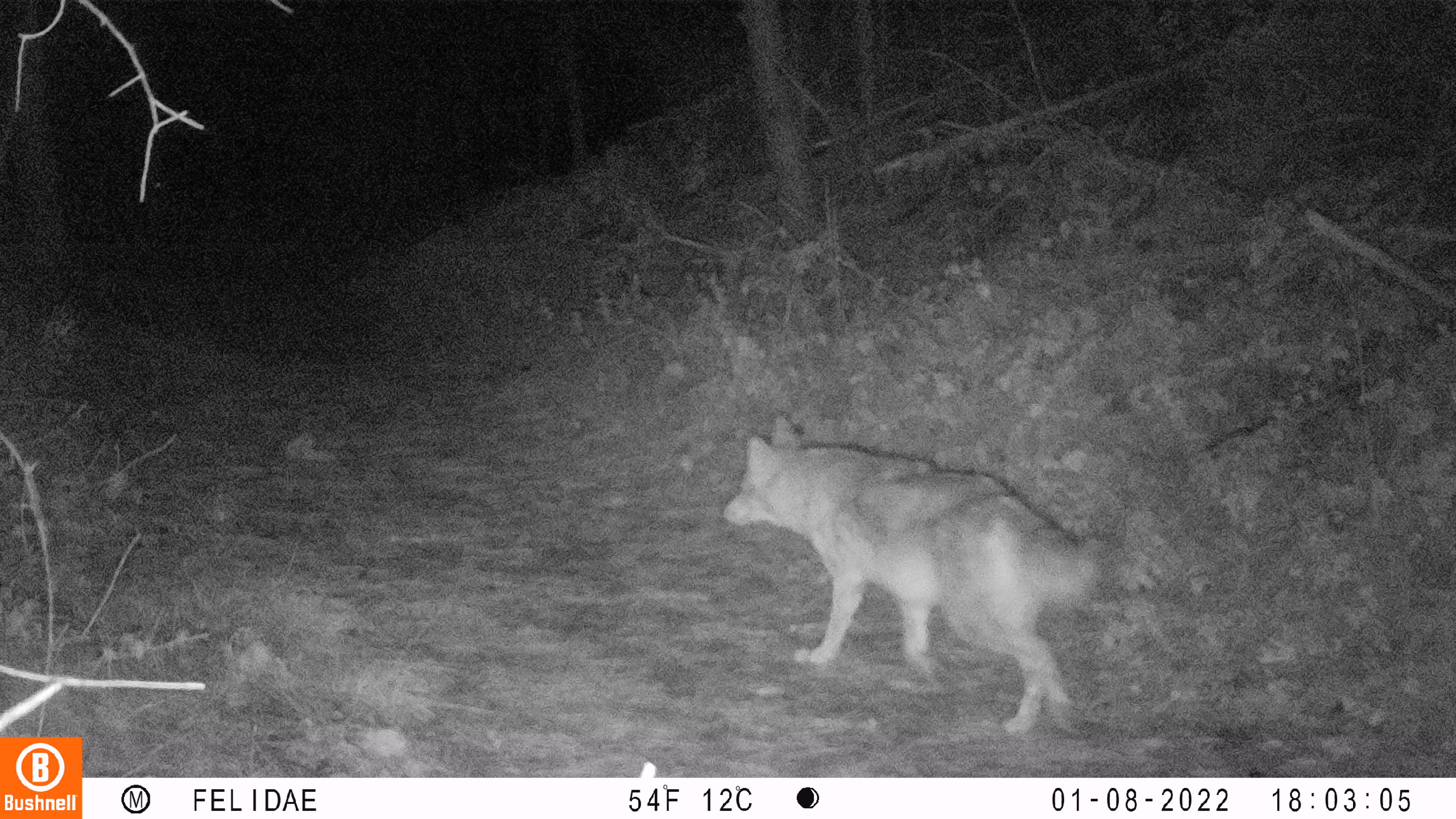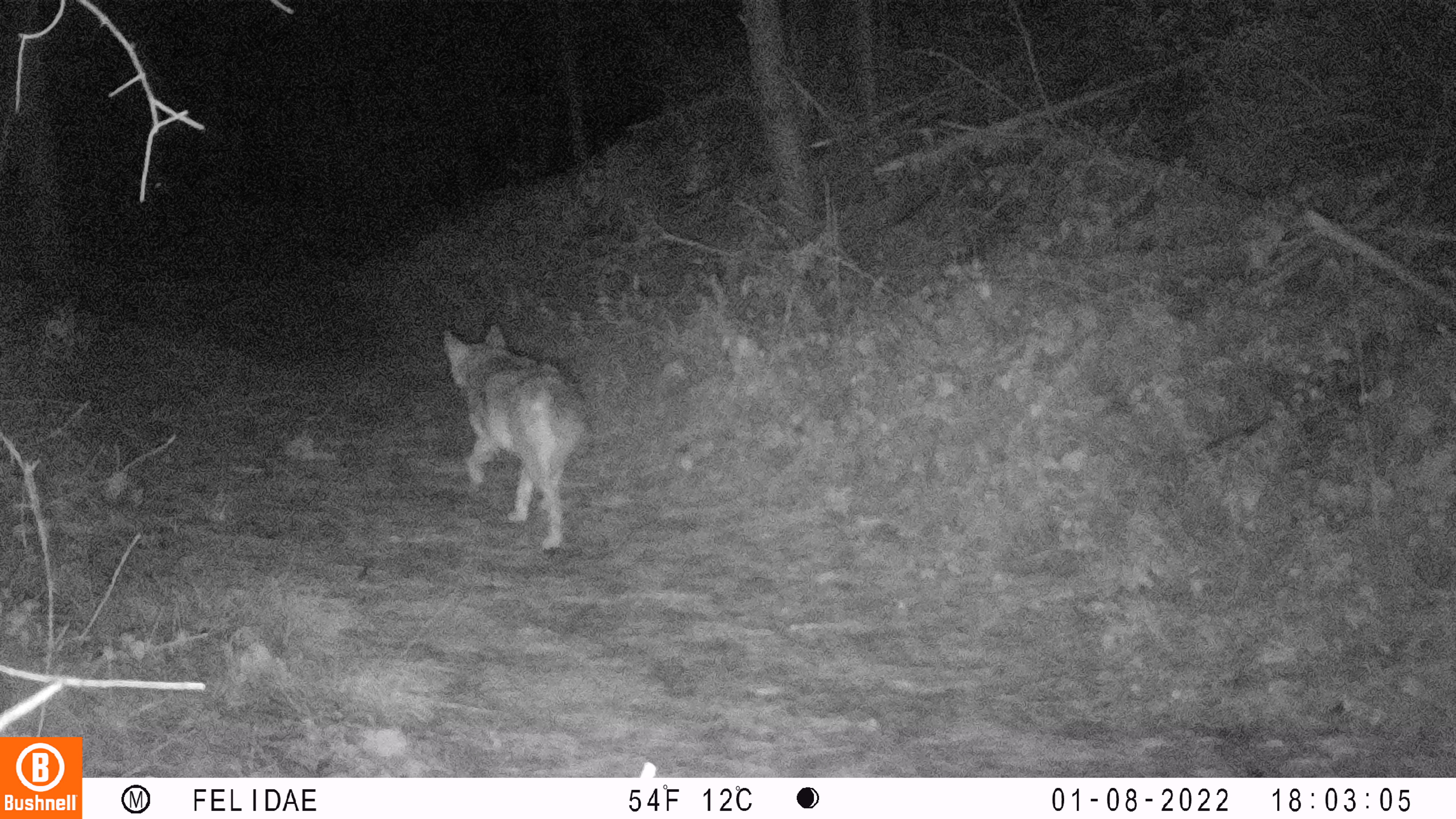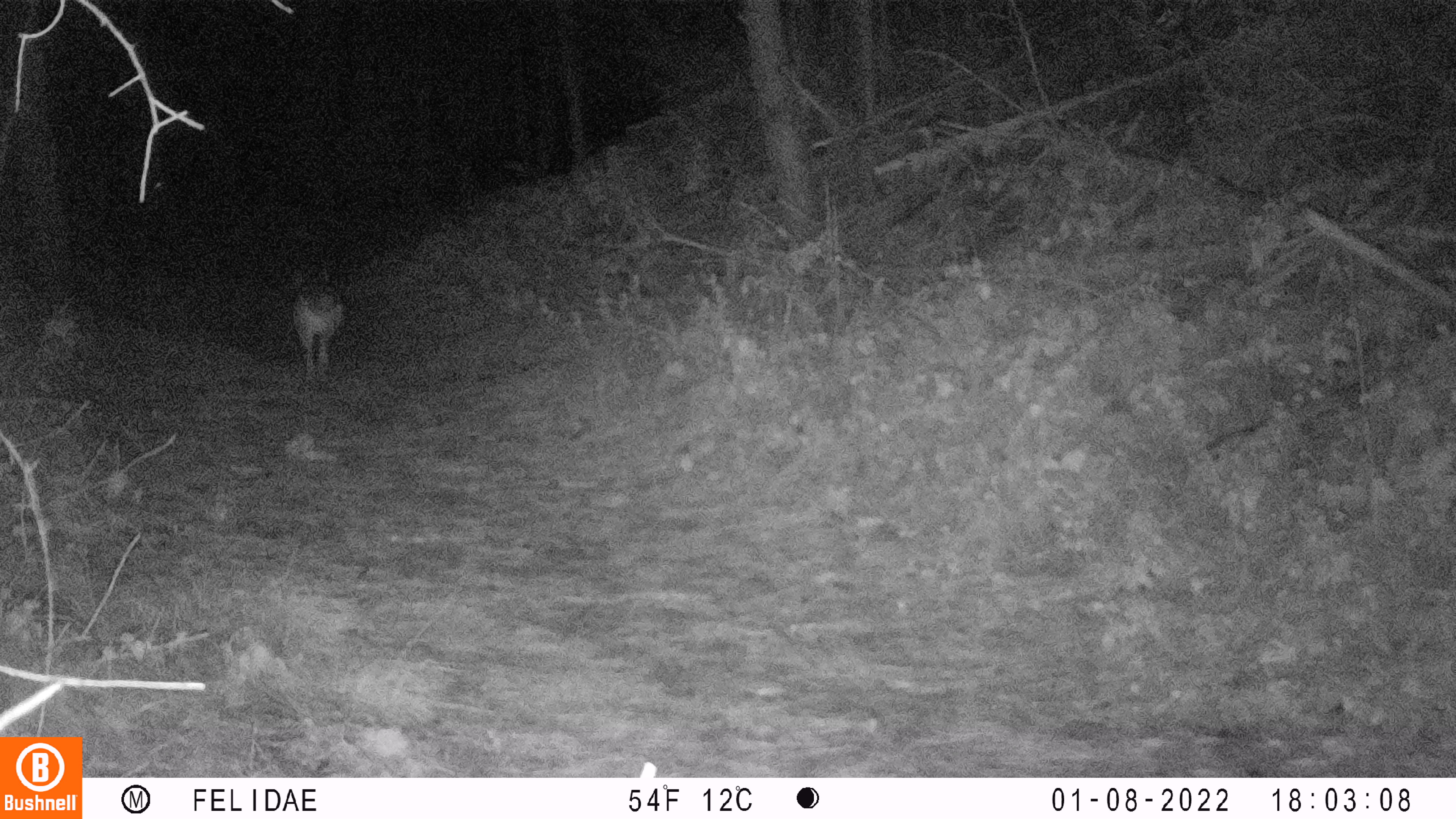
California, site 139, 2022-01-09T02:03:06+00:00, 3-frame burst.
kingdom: Animalia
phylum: Chordata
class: Mammalia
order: Carnivora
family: Canidae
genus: Canis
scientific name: Canis latrans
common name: coyote